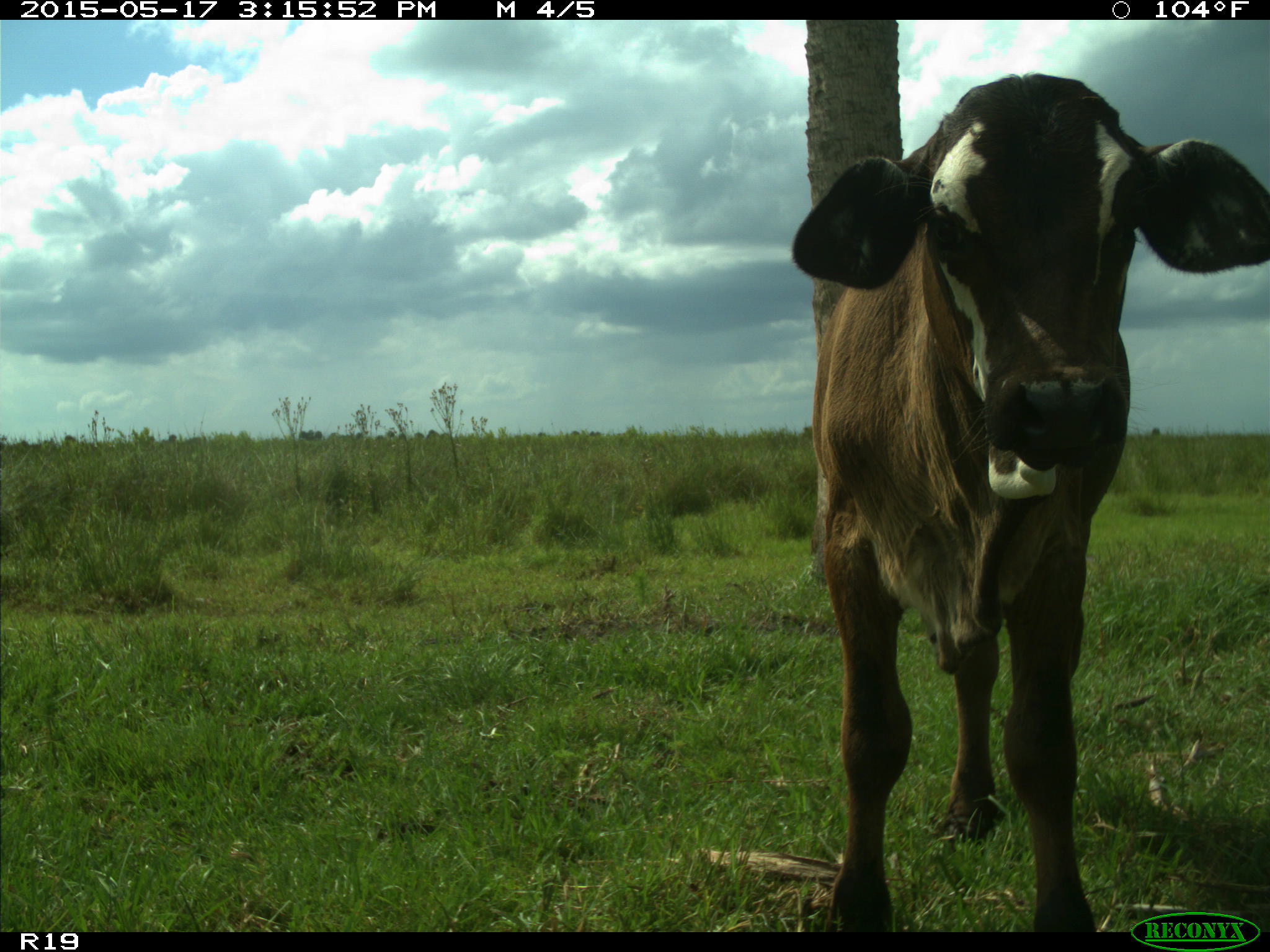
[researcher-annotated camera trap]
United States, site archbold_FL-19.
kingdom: Animalia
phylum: Chordata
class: Mammalia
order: Artiodactyla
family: Bovidae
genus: Bos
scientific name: Bos taurus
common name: domestic cow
Bos taurus (domestic cow).